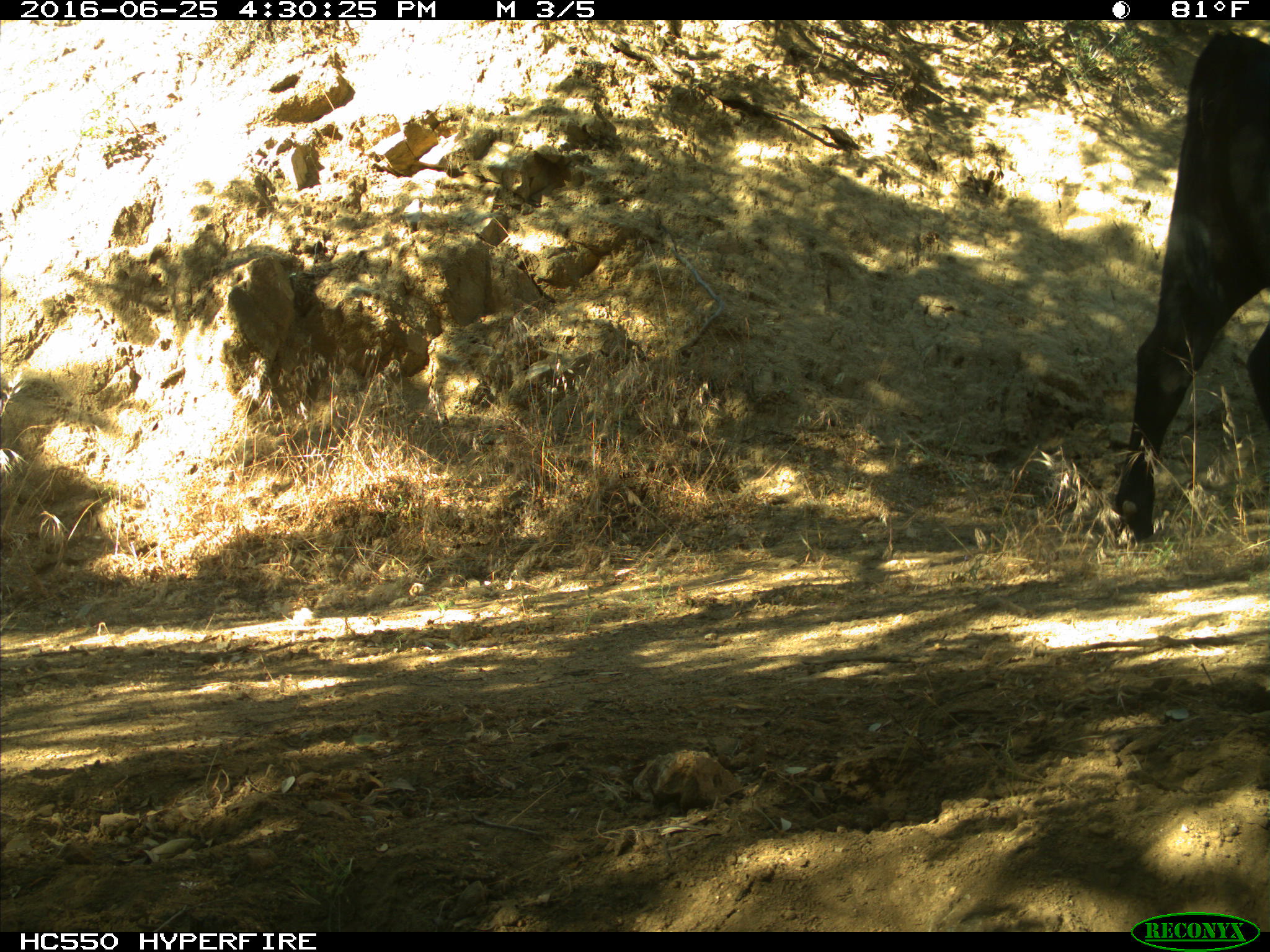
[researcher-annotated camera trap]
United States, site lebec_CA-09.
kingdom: Animalia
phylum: Chordata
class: Mammalia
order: Artiodactyla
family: Bovidae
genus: Bos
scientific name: Bos taurus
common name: domestic cow